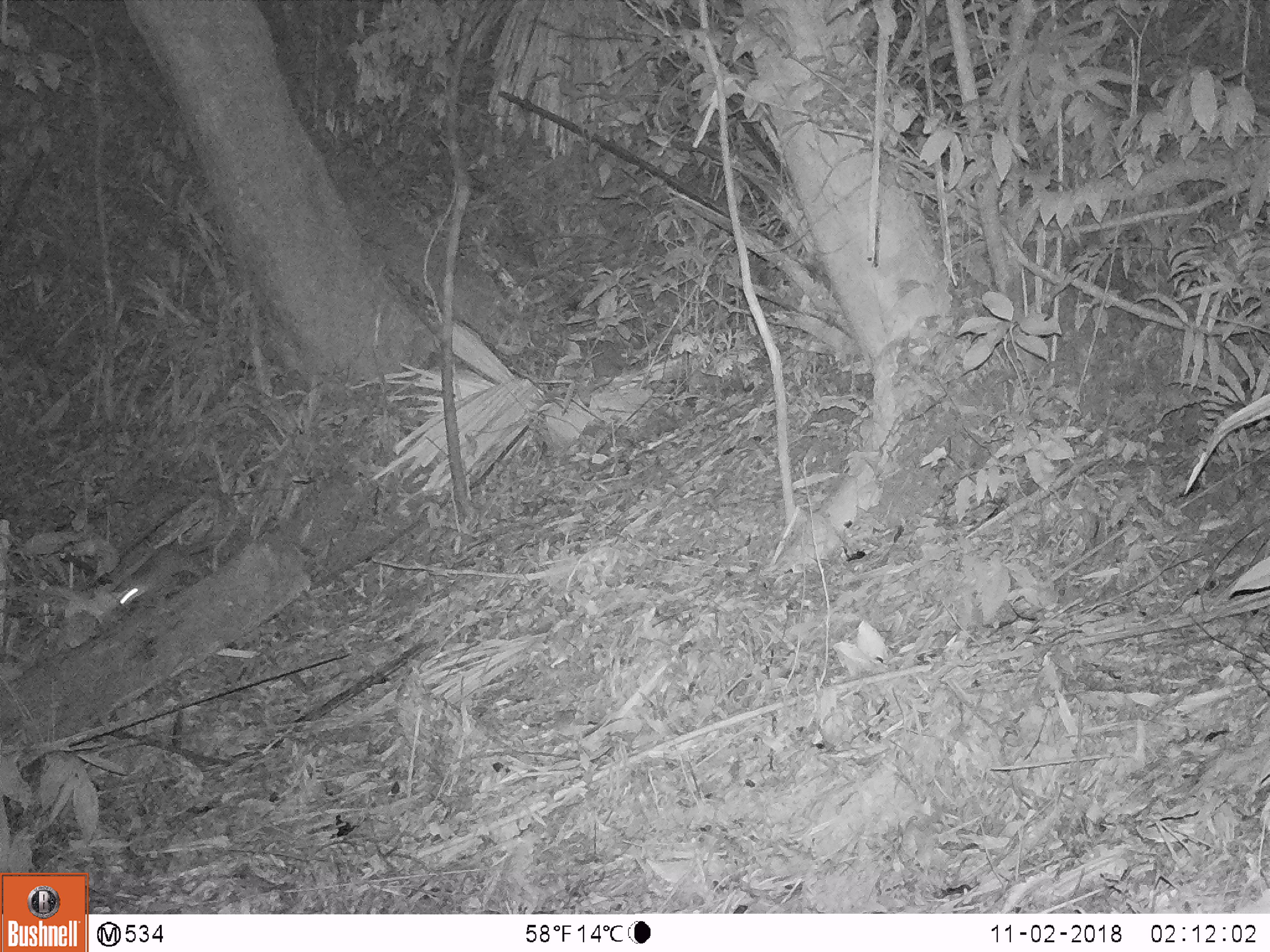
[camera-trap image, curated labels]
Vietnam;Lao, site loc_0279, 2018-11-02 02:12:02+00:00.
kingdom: Animalia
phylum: Chordata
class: Mammalia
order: Rodentia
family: Muridae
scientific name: Muridae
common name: old-world mice and rats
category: unidentified murid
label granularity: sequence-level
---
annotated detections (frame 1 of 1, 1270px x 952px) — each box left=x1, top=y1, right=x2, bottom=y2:
unidentified murid: left=116, top=539, right=216, bottom=606